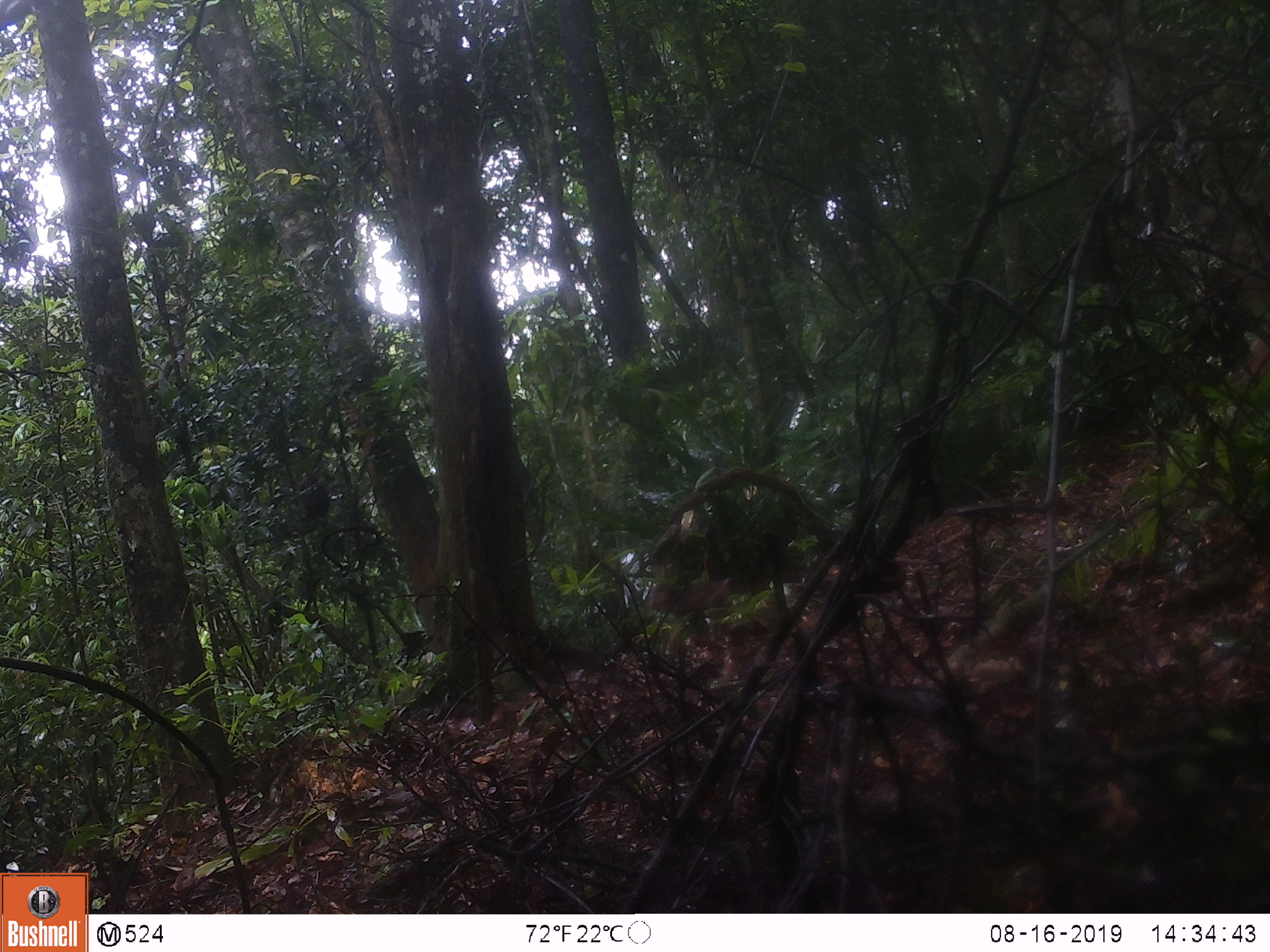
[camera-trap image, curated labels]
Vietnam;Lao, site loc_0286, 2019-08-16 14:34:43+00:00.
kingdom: Animalia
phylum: Chordata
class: Mammalia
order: Artiodactyla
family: Suidae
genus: Sus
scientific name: Sus scrofa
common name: eurasian wild pig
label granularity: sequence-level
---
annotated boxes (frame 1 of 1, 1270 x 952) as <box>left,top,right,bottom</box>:
eurasian wild pig: <box>652,577,732,617</box>